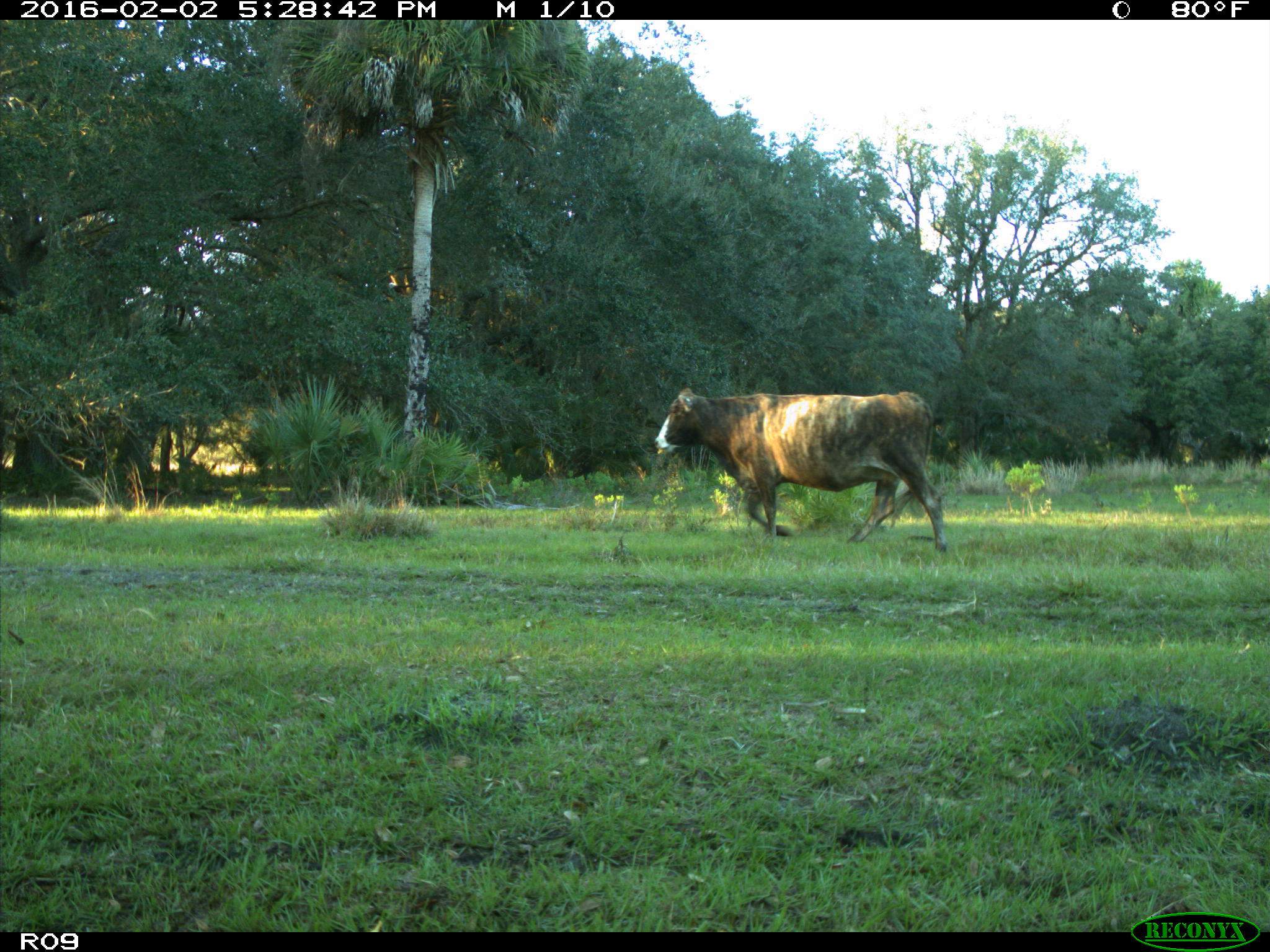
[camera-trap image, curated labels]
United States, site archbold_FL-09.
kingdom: Animalia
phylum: Chordata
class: Mammalia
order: Artiodactyla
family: Bovidae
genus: Bos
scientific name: Bos taurus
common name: domestic cow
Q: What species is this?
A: Bos taurus (domestic cow).